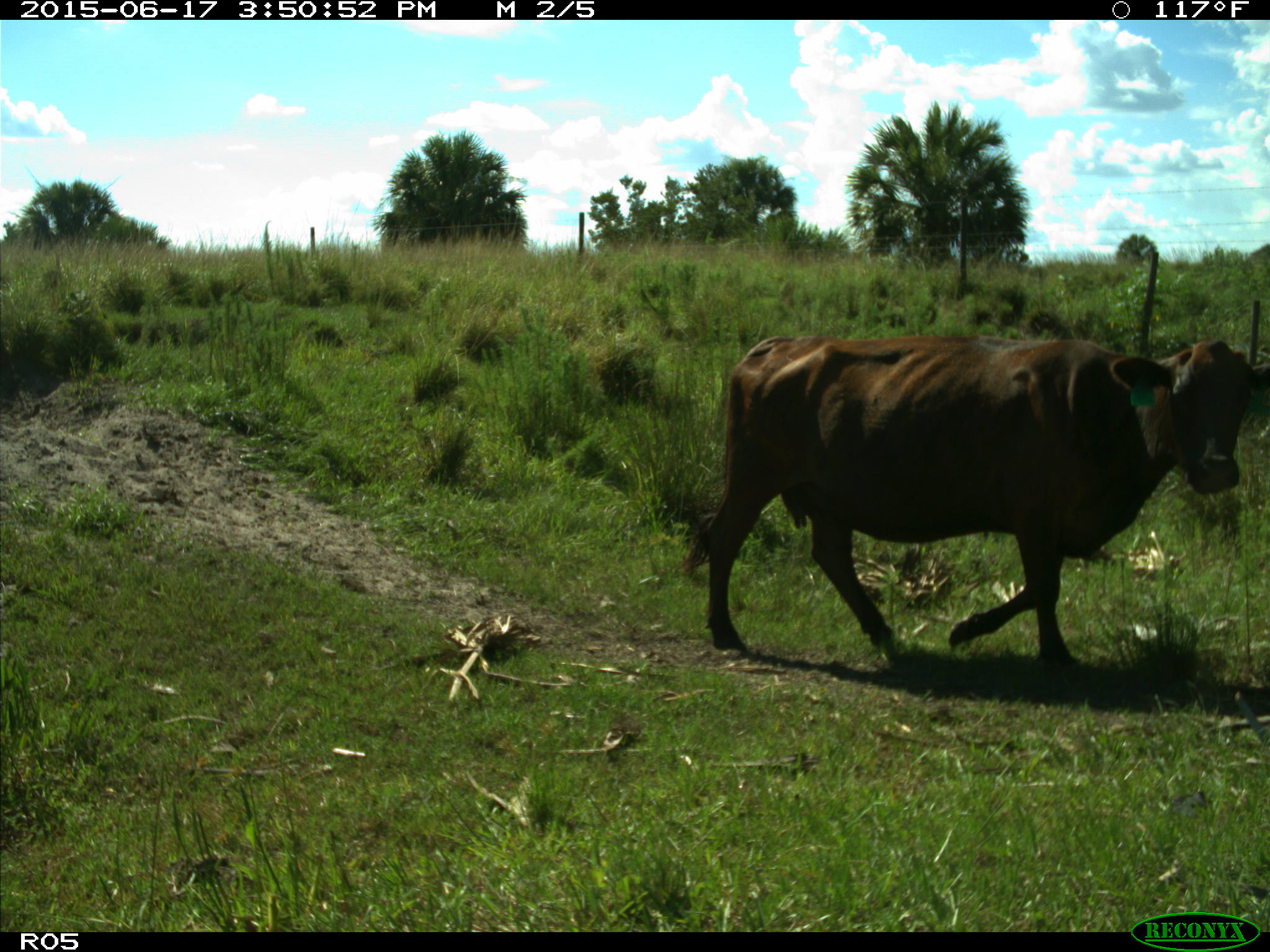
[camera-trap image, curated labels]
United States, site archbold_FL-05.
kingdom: Animalia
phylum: Chordata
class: Mammalia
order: Artiodactyla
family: Bovidae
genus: Bos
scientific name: Bos taurus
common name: domestic cow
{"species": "Bos taurus (domestic cow)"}